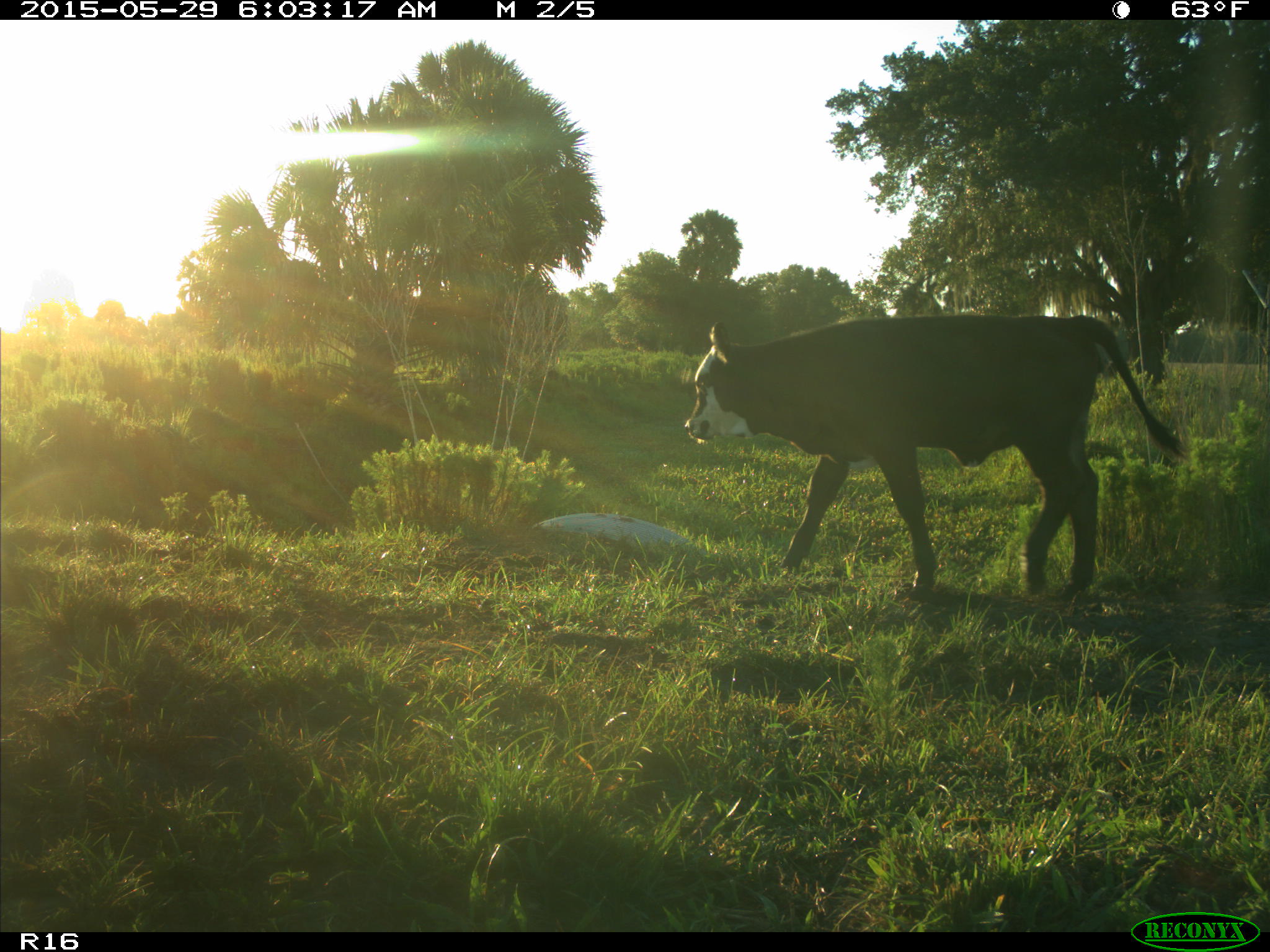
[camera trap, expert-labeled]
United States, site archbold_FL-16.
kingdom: Animalia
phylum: Chordata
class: Mammalia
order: Artiodactyla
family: Bovidae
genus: Bos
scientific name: Bos taurus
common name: domestic cow